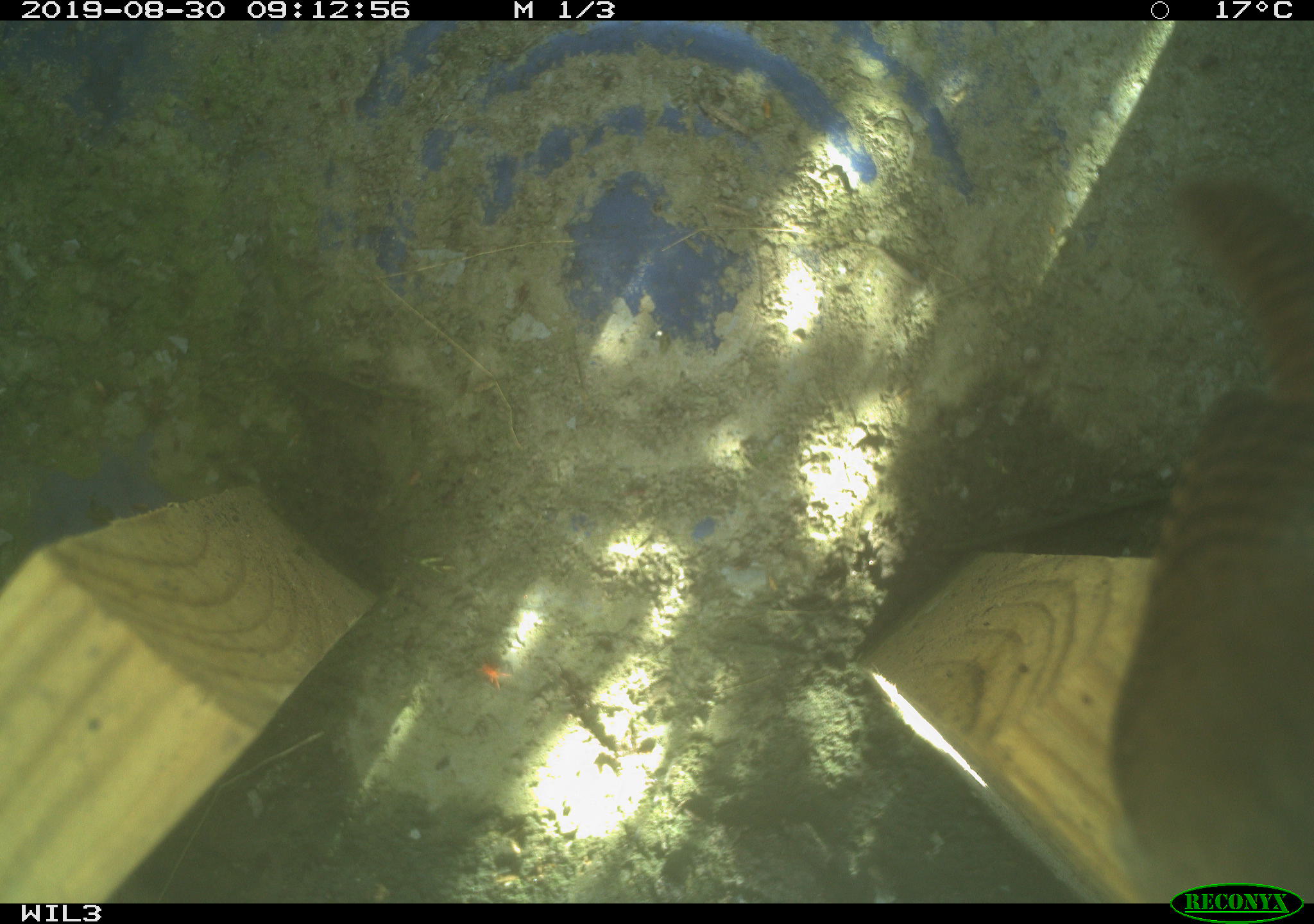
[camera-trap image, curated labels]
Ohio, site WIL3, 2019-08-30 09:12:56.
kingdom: Animalia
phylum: Chordata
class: Aves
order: Passeriformes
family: Troglodytidae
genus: Troglodytes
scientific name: Troglodytes aedon aedon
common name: northern house wren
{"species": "northern house wren (Troglodytes aedon aedon)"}